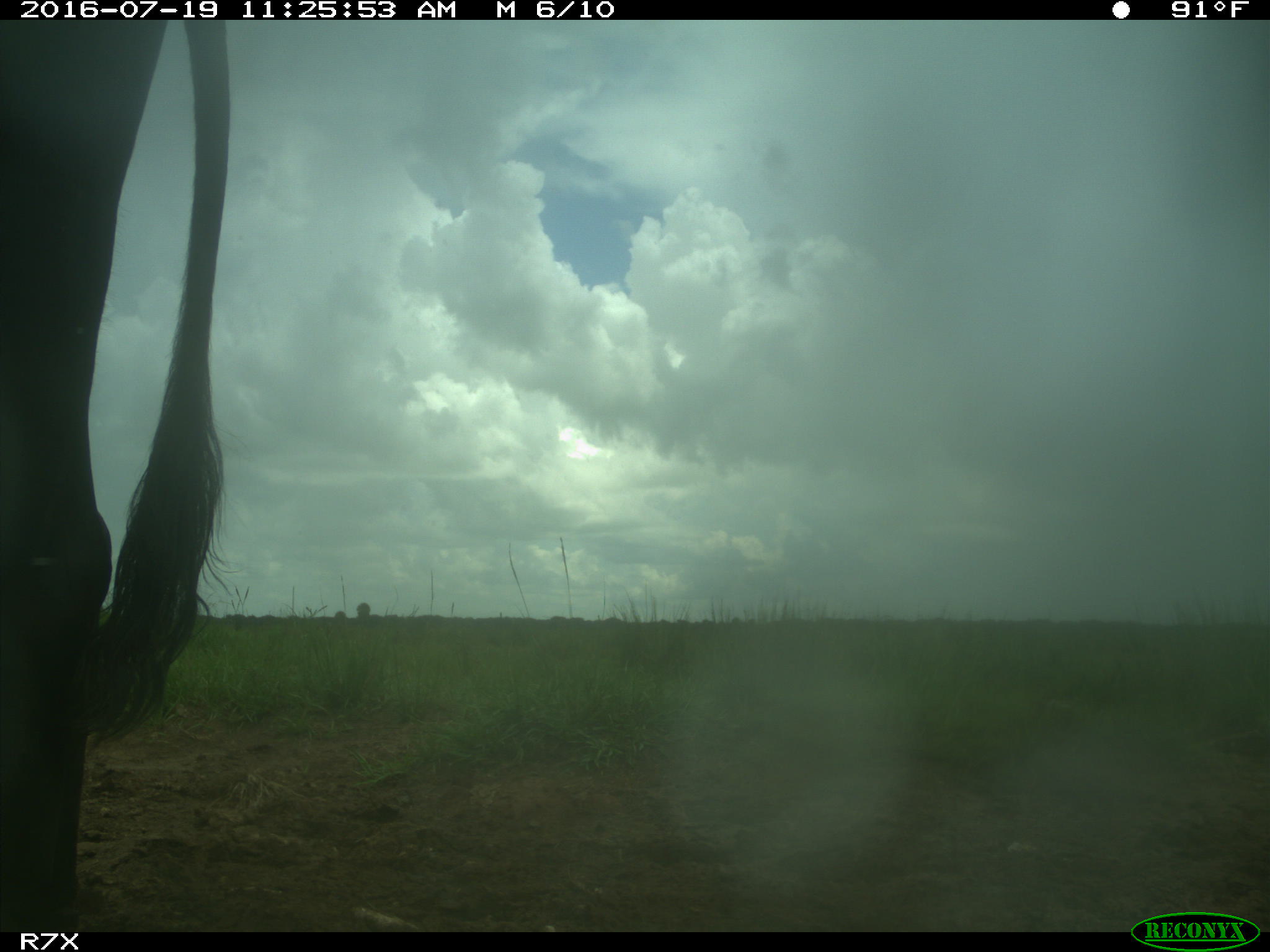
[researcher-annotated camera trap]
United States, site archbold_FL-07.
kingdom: Animalia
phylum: Chordata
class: Mammalia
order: Artiodactyla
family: Bovidae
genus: Bos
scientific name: Bos taurus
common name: domestic cow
Bos taurus (domestic cow).